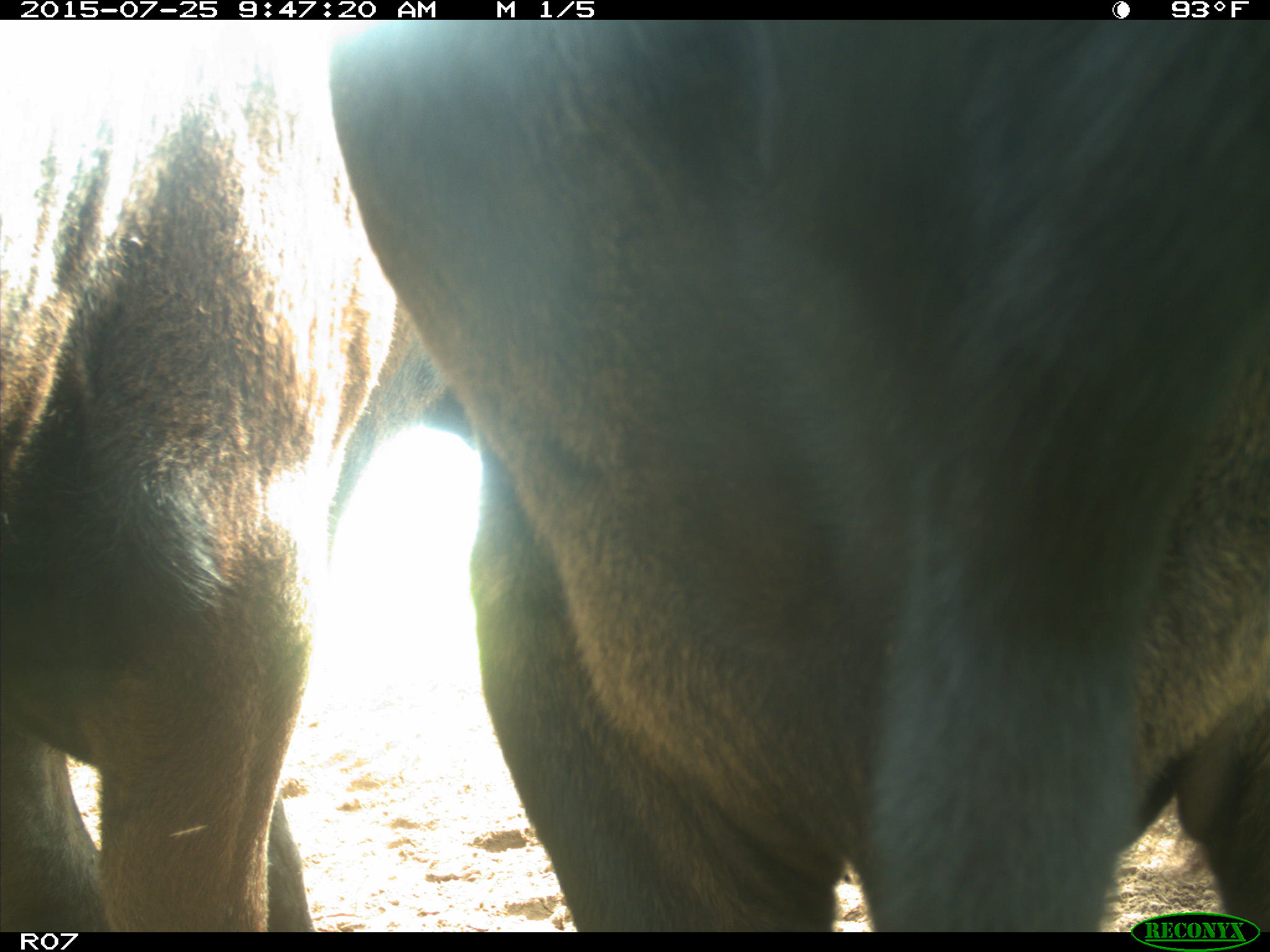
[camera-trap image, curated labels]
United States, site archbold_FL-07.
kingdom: Animalia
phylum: Chordata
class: Mammalia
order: Artiodactyla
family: Bovidae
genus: Bos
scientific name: Bos taurus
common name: domestic cow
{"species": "Bos taurus (domestic cow)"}